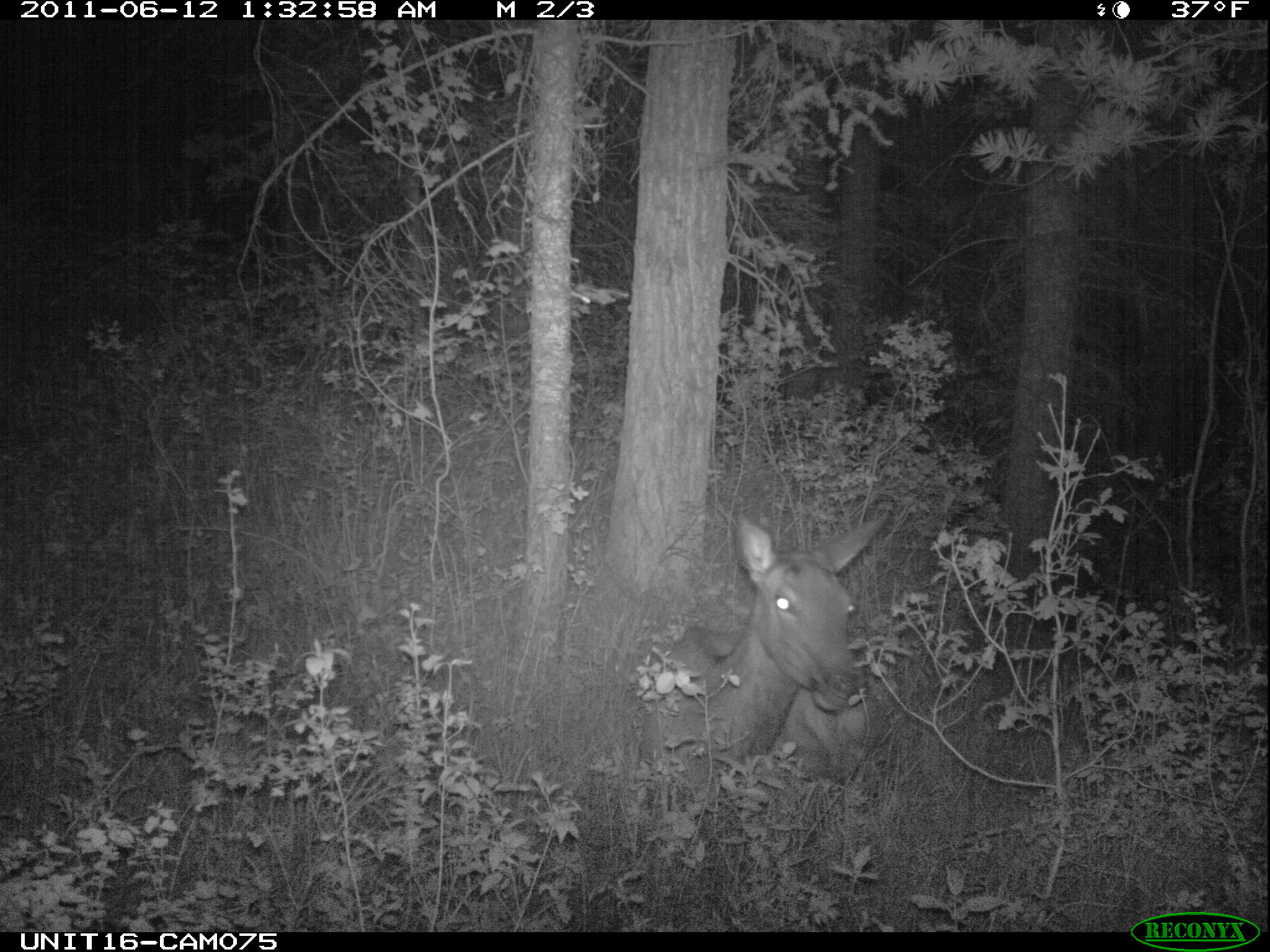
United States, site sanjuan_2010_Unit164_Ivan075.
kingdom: Animalia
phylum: Chordata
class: Mammalia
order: Artiodactyla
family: Cervidae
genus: Cervus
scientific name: Cervus elaphus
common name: red deer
Cervus elaphus (red deer).